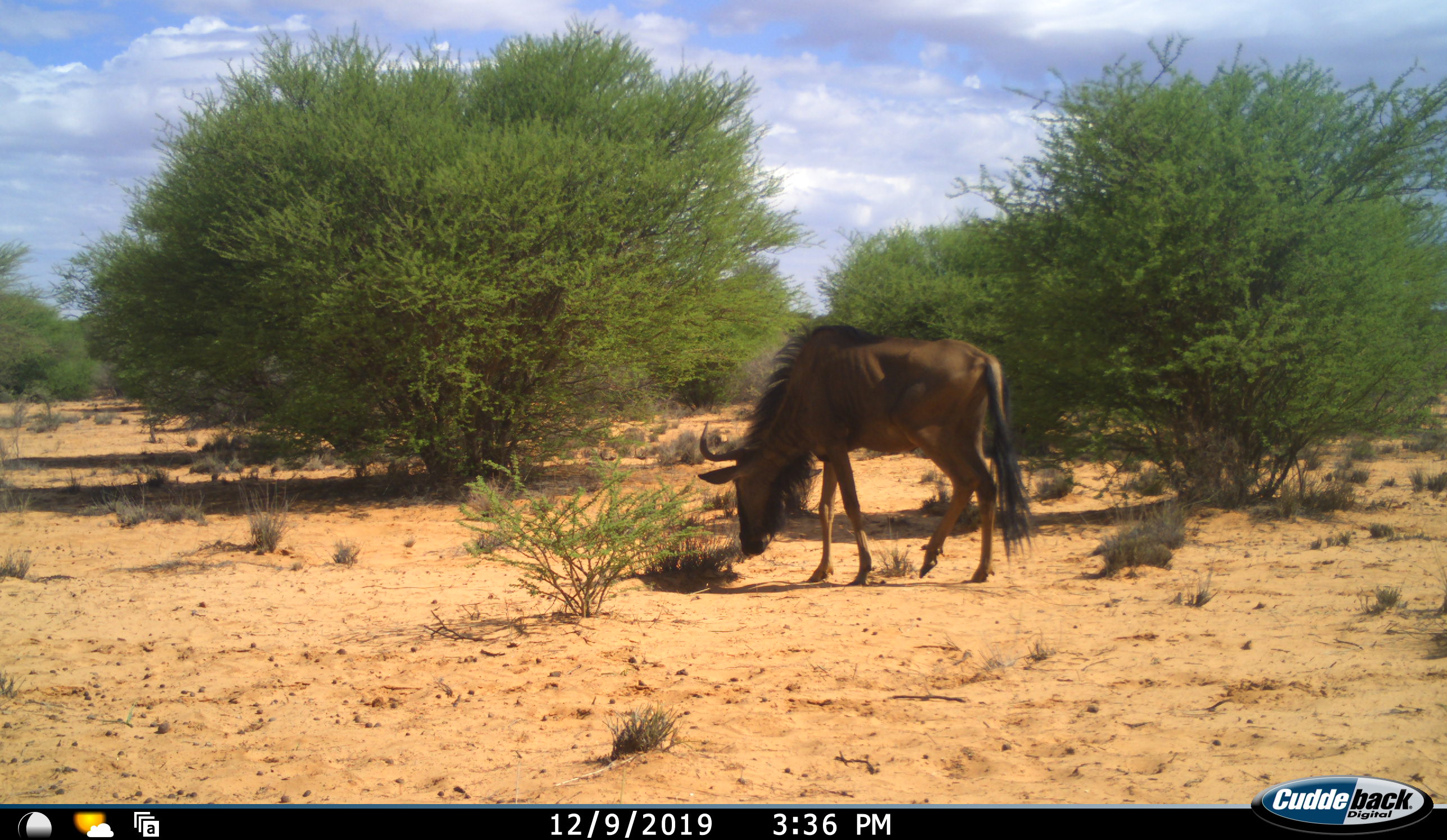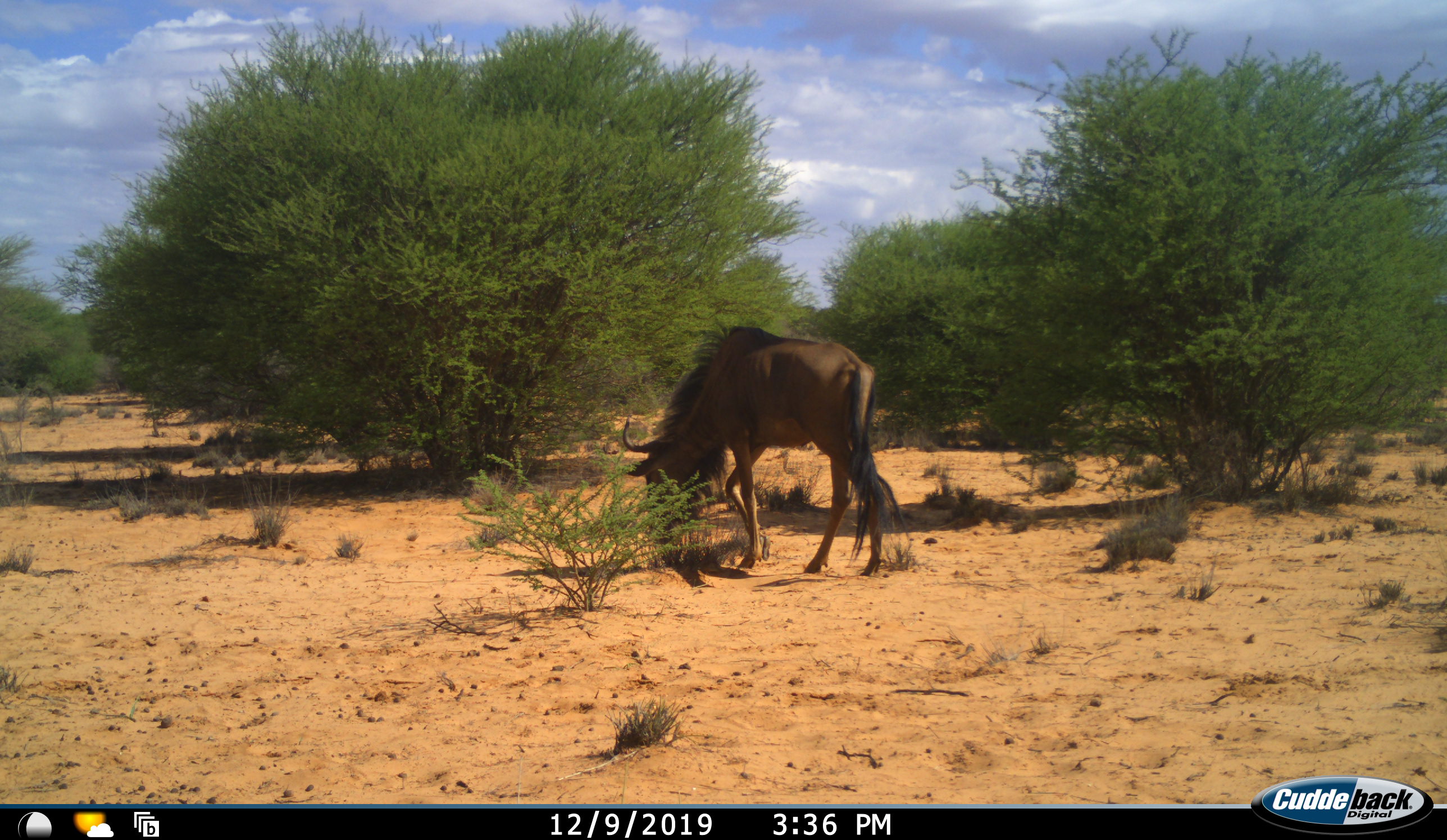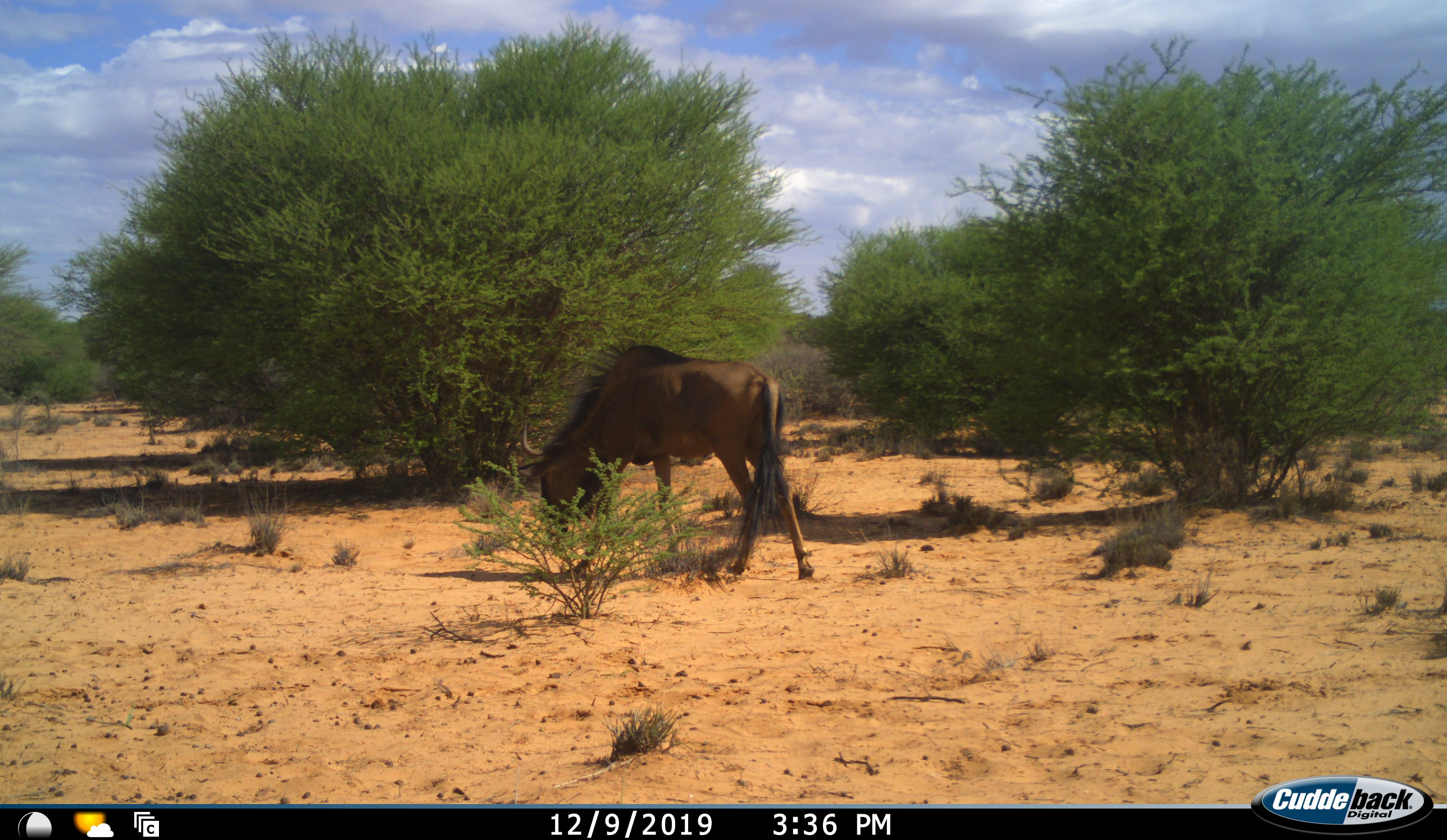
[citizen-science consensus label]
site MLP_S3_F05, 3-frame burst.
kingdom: Animalia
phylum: Chordata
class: Mammalia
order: Artiodactyla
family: Bovidae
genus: Connochaetes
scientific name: Connochaetes taurinus taurinus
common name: blue wildebeest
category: wildebeestblue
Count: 1.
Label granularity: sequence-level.